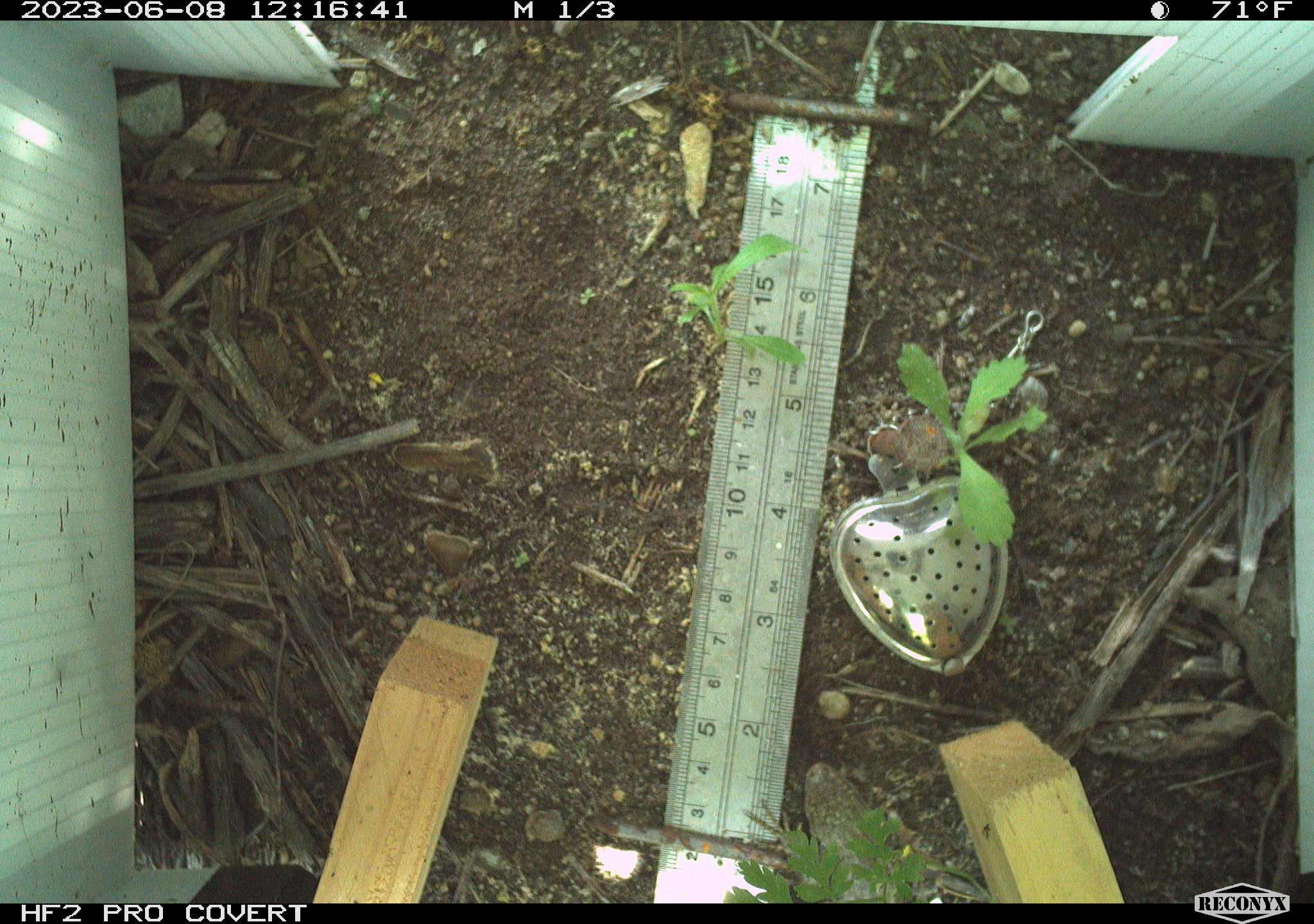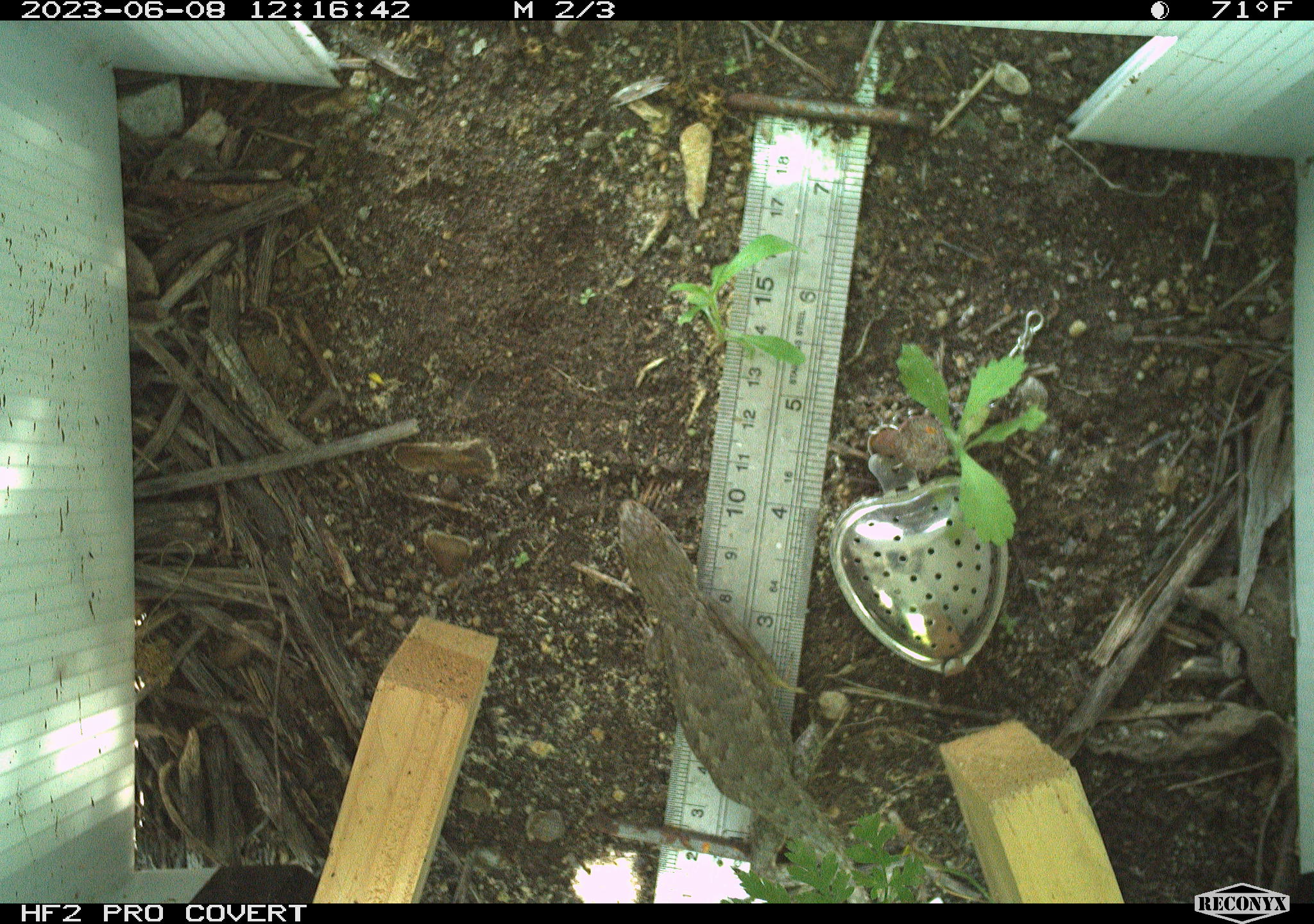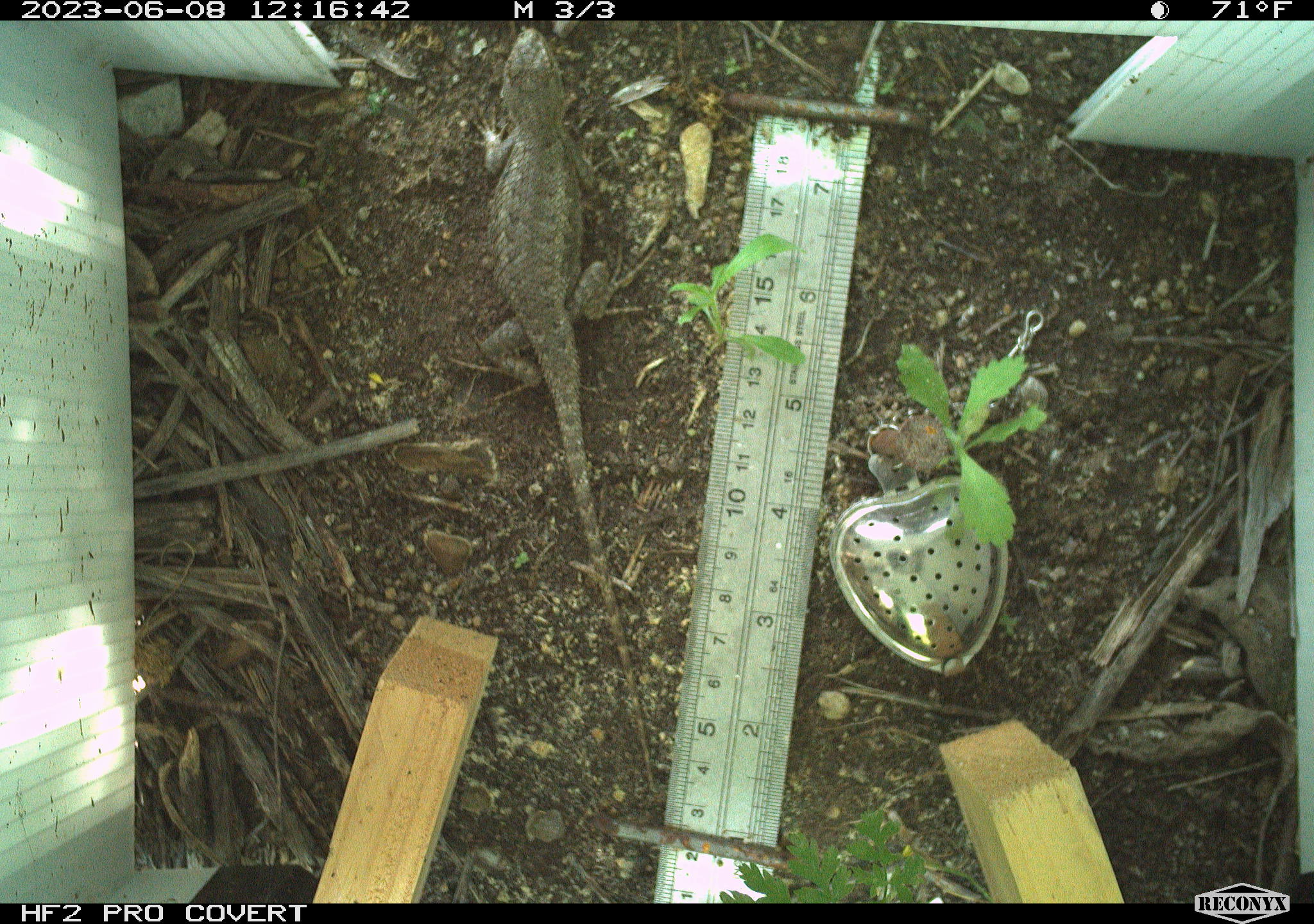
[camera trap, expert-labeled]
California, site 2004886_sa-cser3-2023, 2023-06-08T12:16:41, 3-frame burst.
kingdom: Animalia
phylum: Chordata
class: Reptilia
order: Squamata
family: Phrynosomatidae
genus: Sceloporus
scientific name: Sceloporus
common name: spiny lizards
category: sceloporus species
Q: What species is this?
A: Sceloporus species (spiny lizards) (Sceloporus).